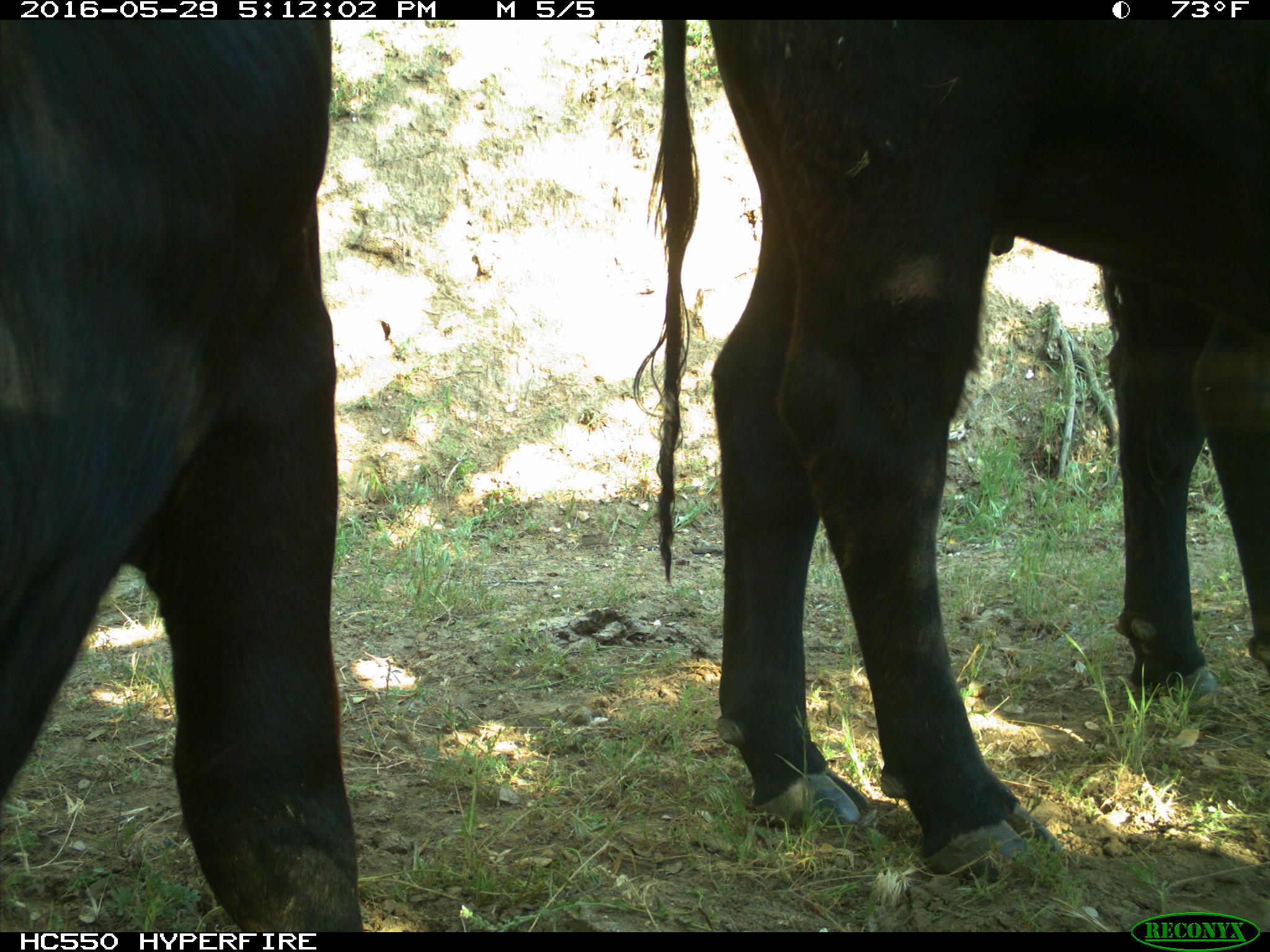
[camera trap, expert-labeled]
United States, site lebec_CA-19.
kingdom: Animalia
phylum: Chordata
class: Mammalia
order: Artiodactyla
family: Bovidae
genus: Bos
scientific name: Bos taurus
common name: domestic cow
Bos taurus (domestic cow).